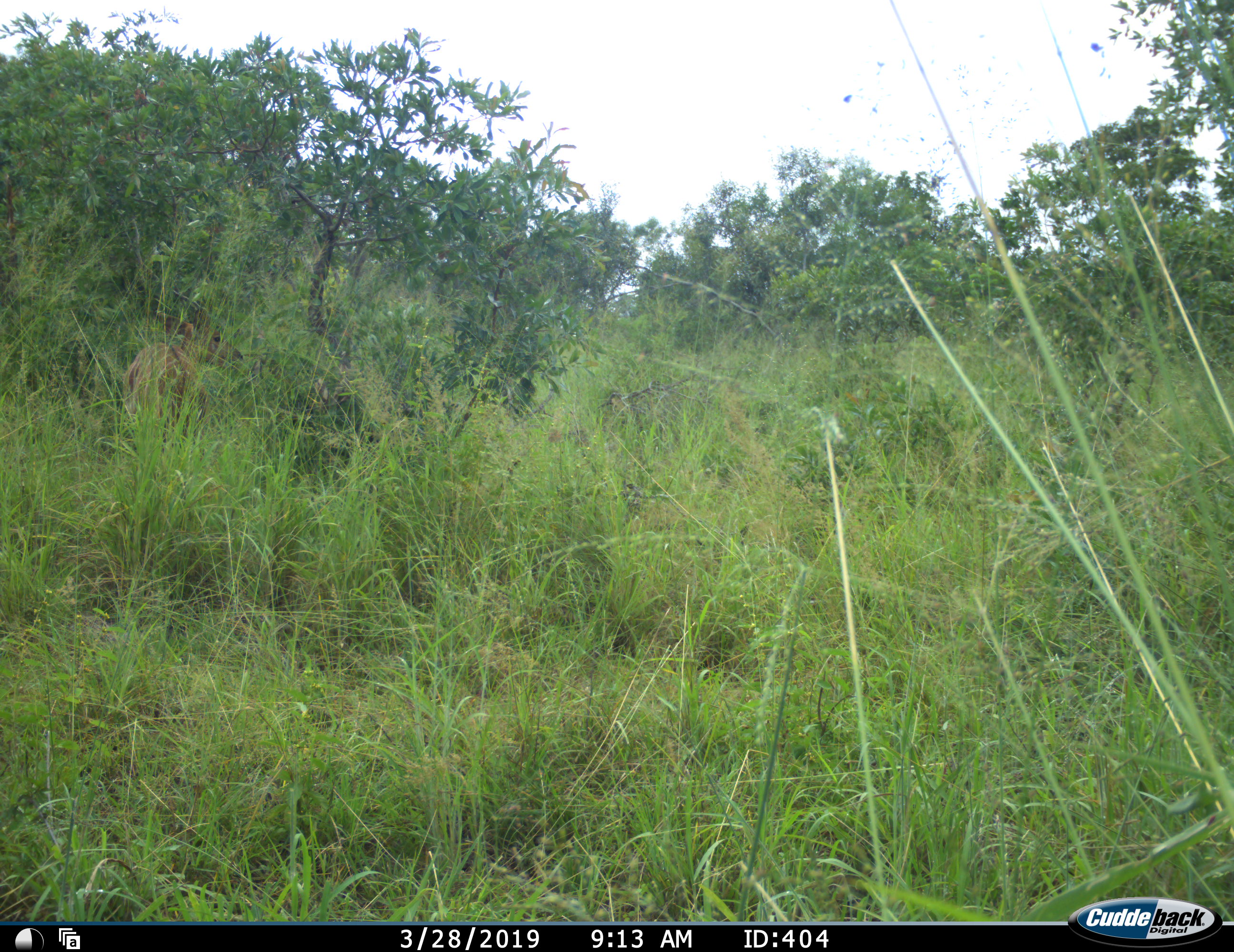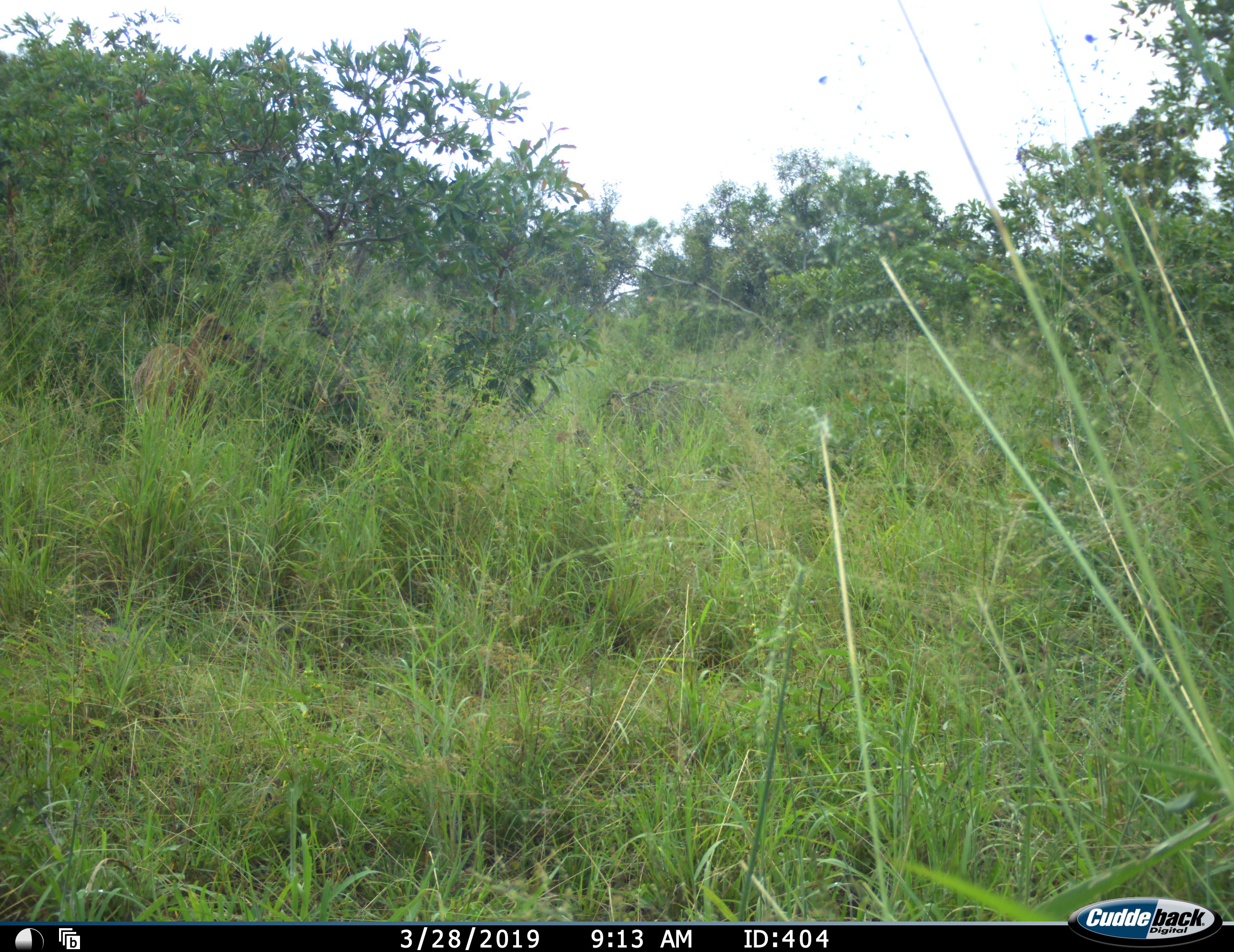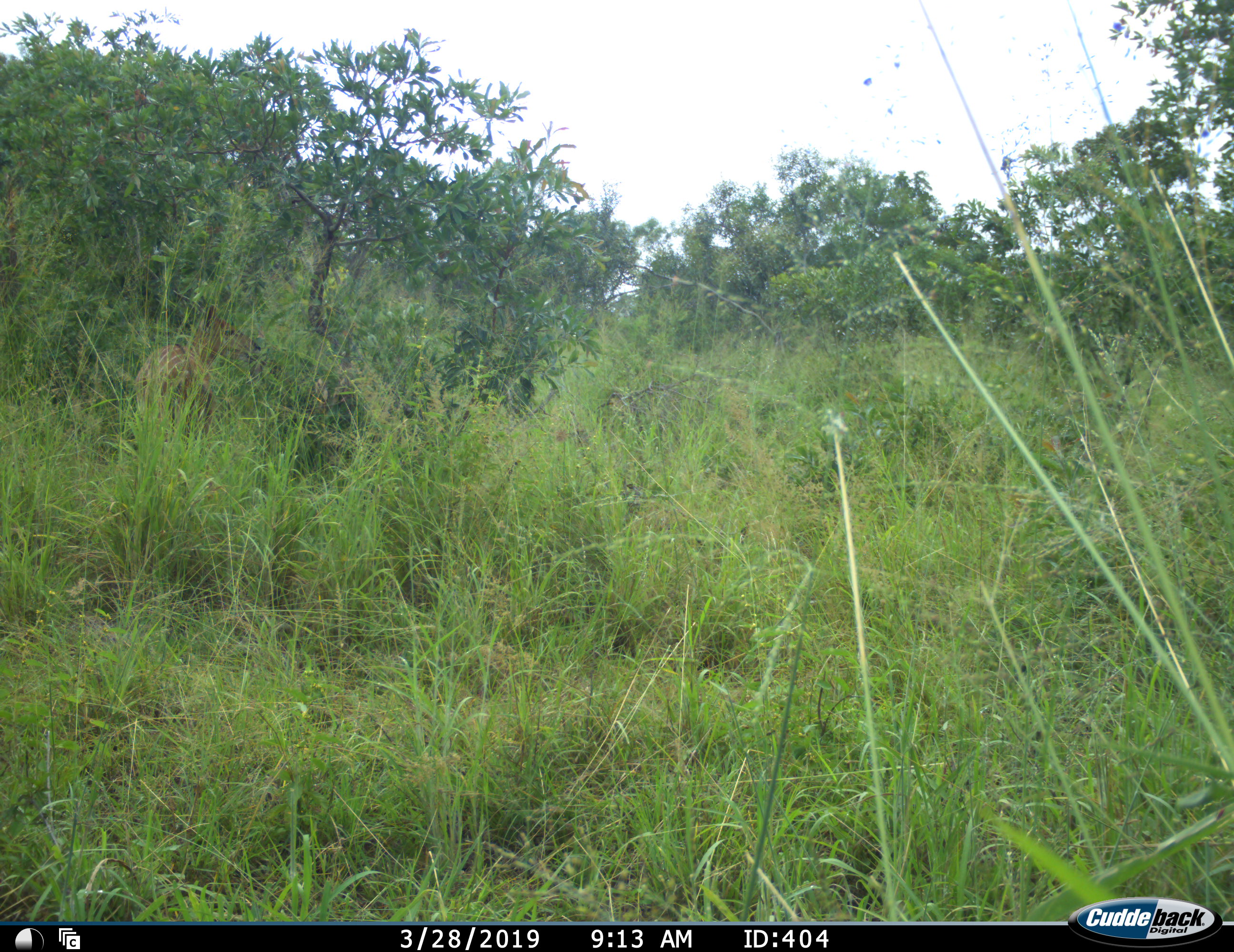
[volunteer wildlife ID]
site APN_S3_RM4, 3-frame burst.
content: unidentified animal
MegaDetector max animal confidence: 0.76